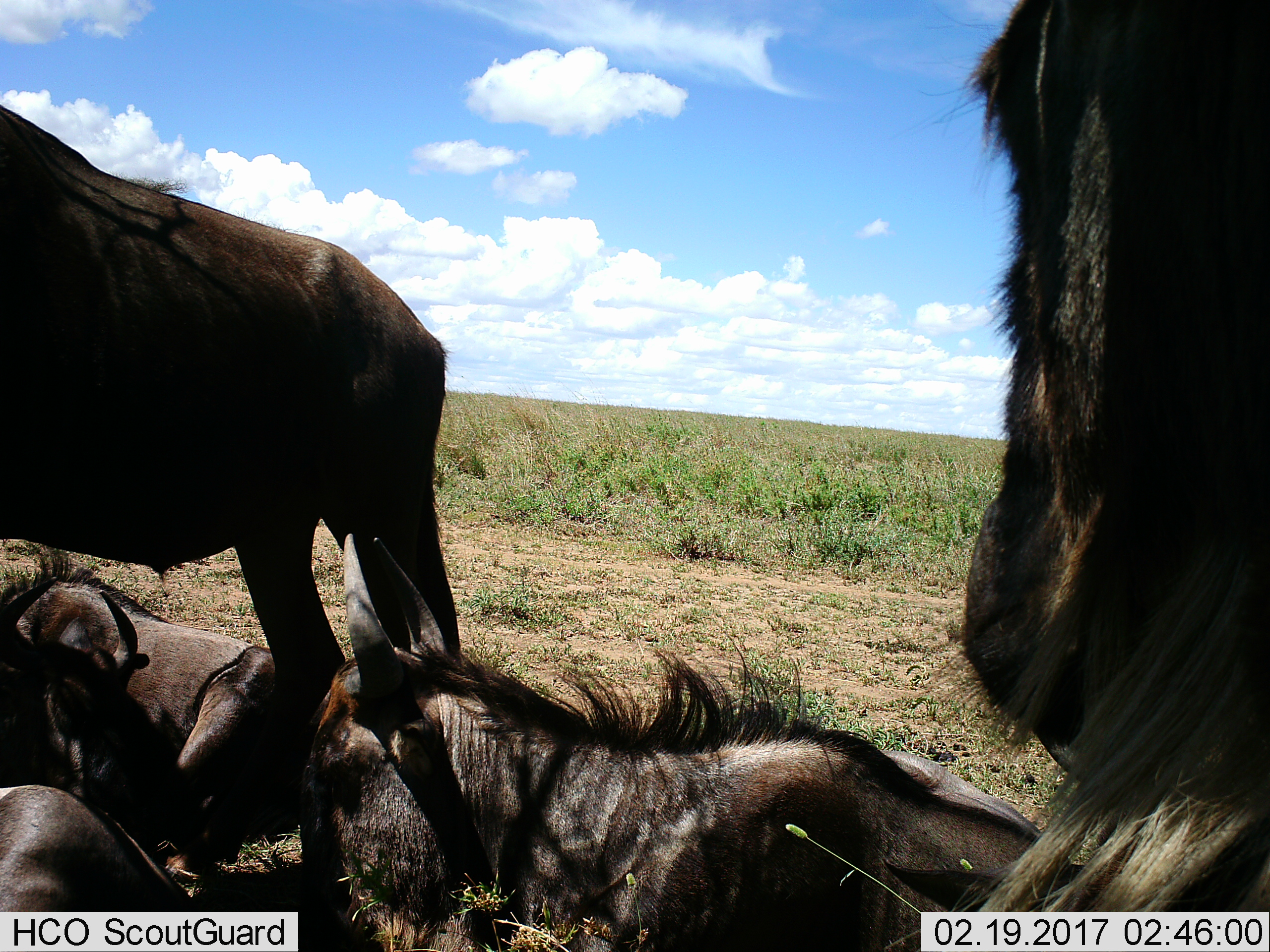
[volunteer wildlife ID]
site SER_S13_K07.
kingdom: Animalia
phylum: Chordata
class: Mammalia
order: Artiodactyla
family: Bovidae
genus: Connochaetes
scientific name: Connochaetes taurinus taurinus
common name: blue wildebeest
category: wildebeestblue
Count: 5.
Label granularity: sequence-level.